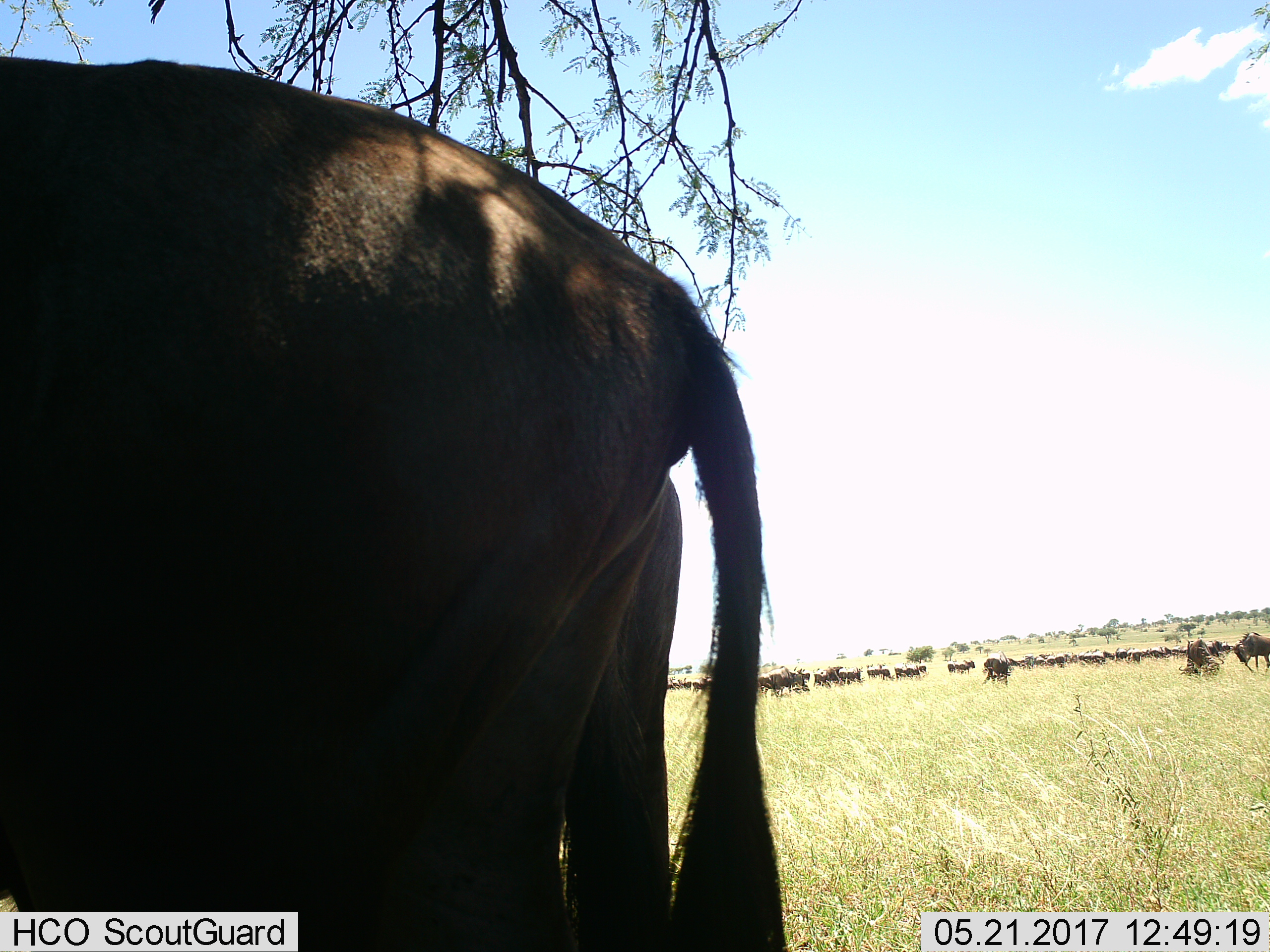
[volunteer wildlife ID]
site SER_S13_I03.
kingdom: Animalia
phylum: Chordata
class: Mammalia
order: Artiodactyla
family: Bovidae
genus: Connochaetes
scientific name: Connochaetes taurinus taurinus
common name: blue wildebeest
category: wildebeestblue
Wildebeestblue (blue wildebeest) (Connochaetes taurinus taurinus), count 51+. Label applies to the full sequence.